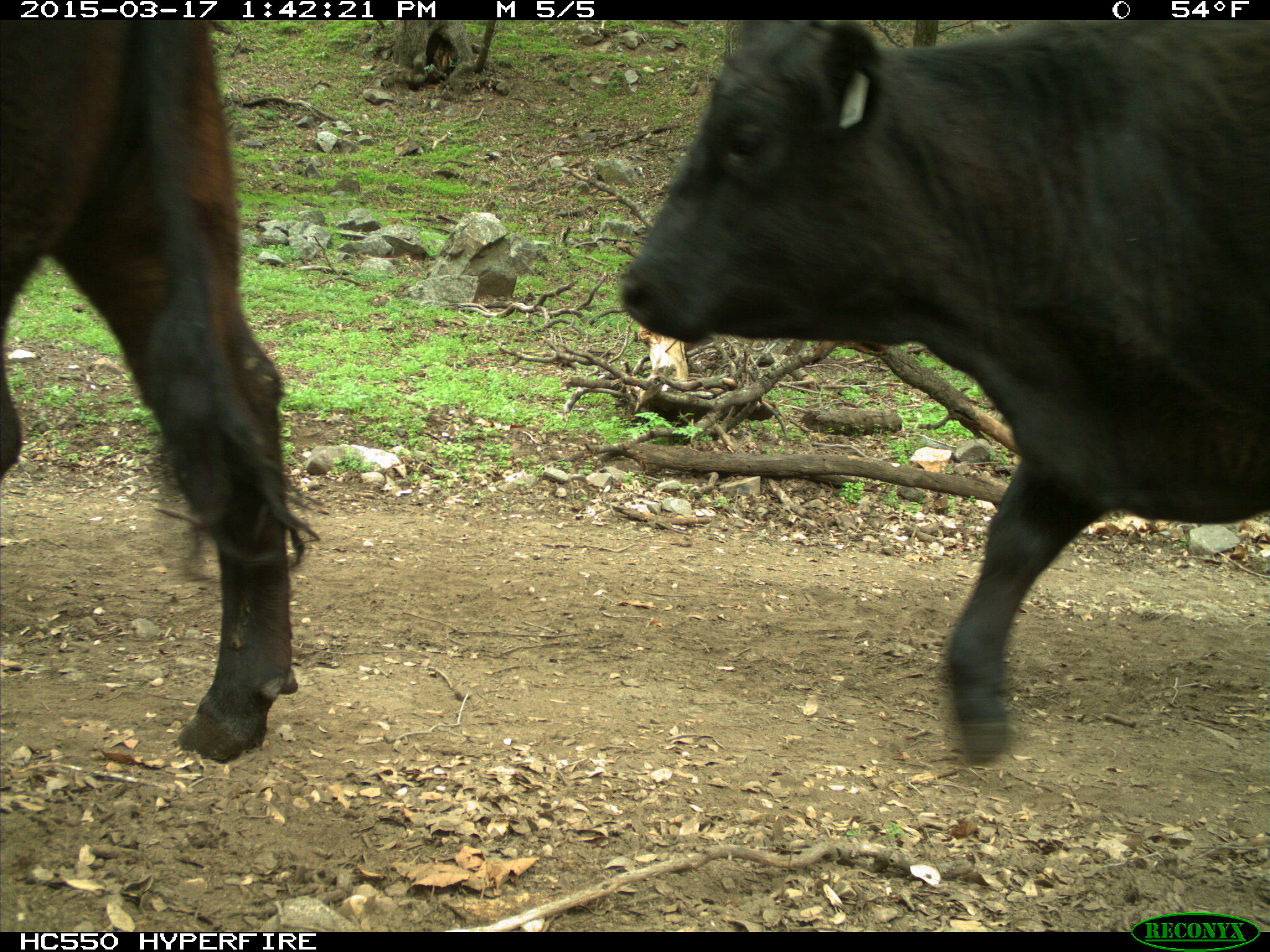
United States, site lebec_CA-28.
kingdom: Animalia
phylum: Chordata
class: Mammalia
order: Artiodactyla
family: Bovidae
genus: Bos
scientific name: Bos taurus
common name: domestic cow